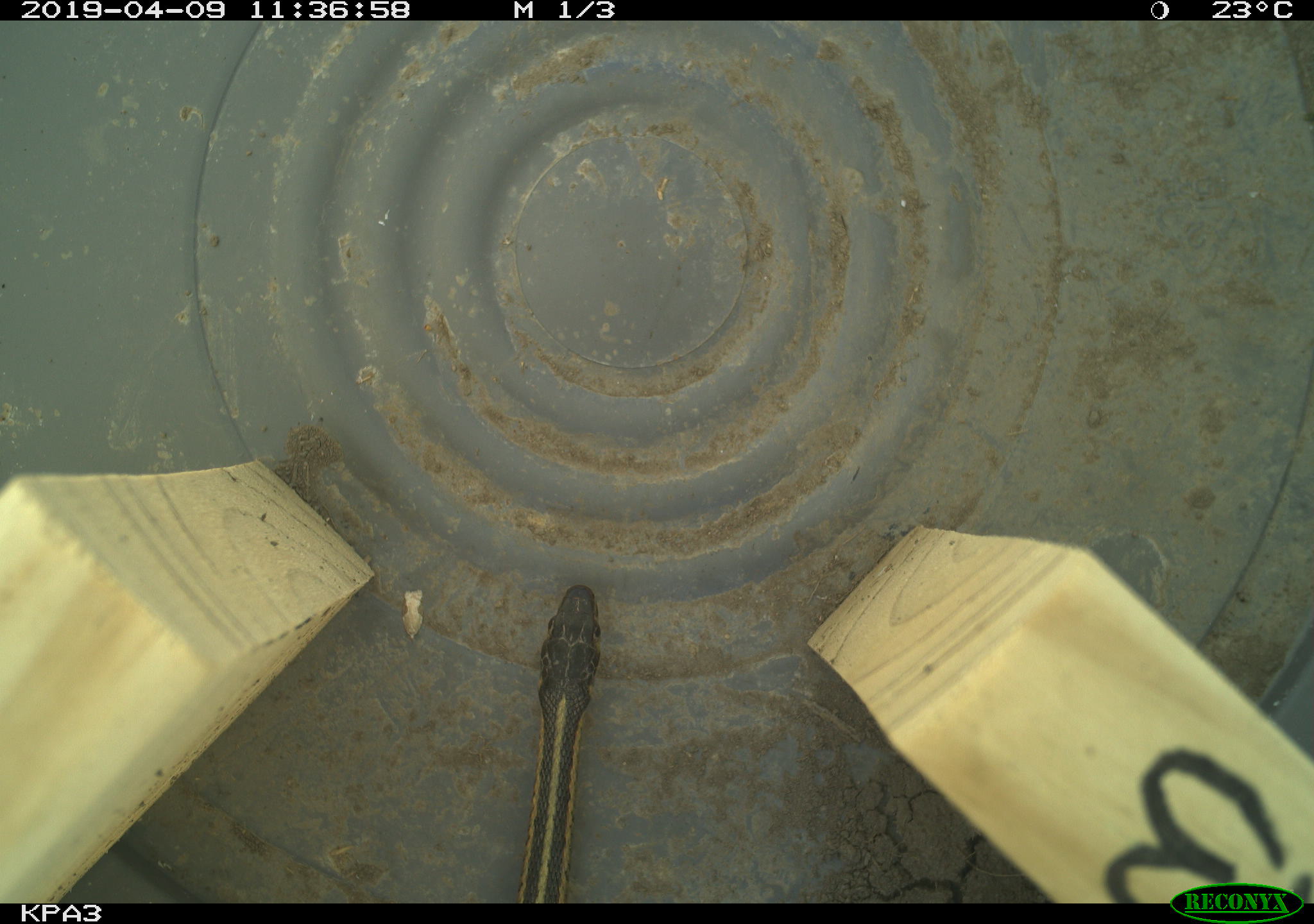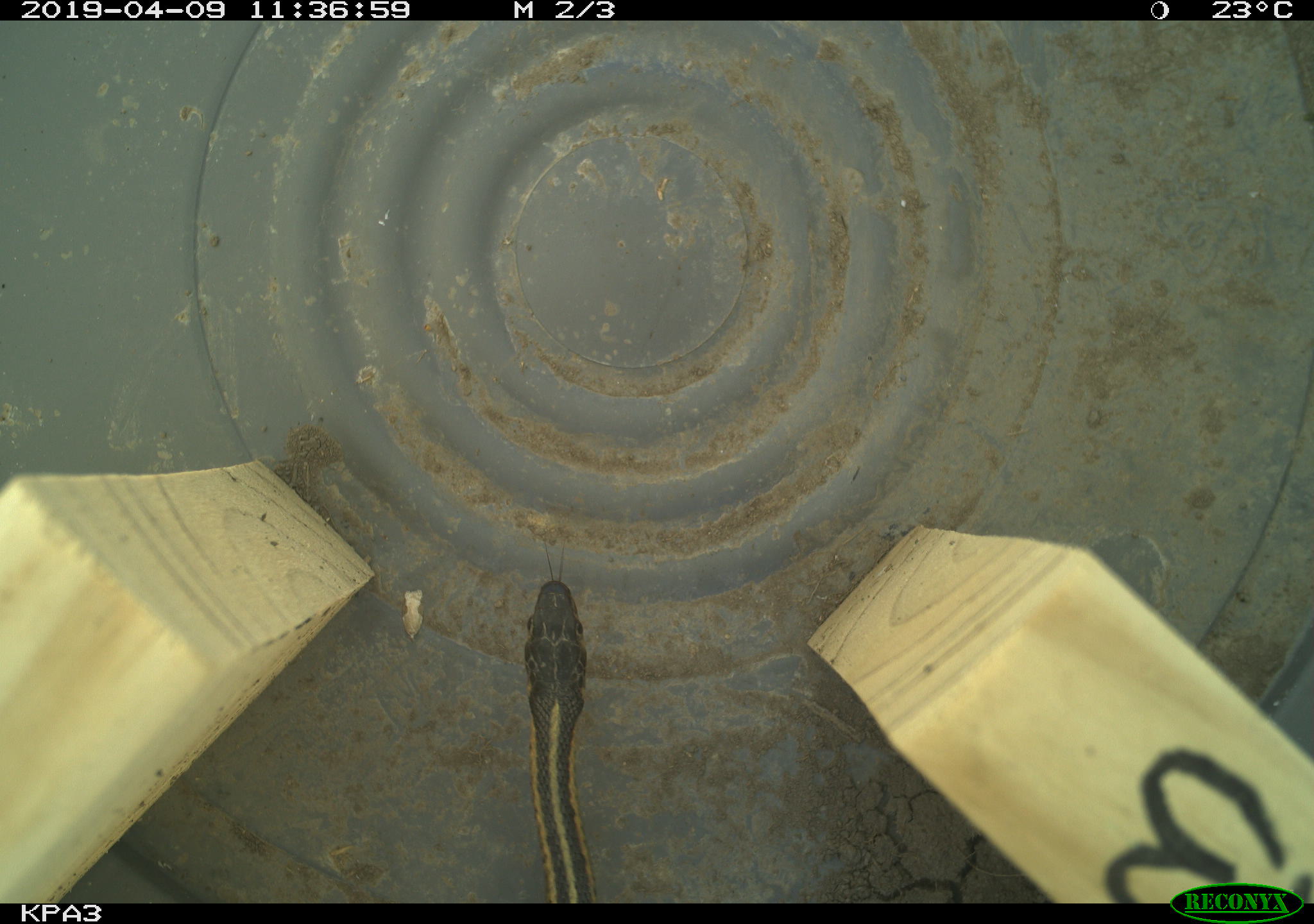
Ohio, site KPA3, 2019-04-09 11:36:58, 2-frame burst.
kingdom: Animalia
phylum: Chordata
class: Reptilia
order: Squamata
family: Colubridae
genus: Thamnophis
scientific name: Thamnophis sirtalis sirtalis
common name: eastern gartersnake